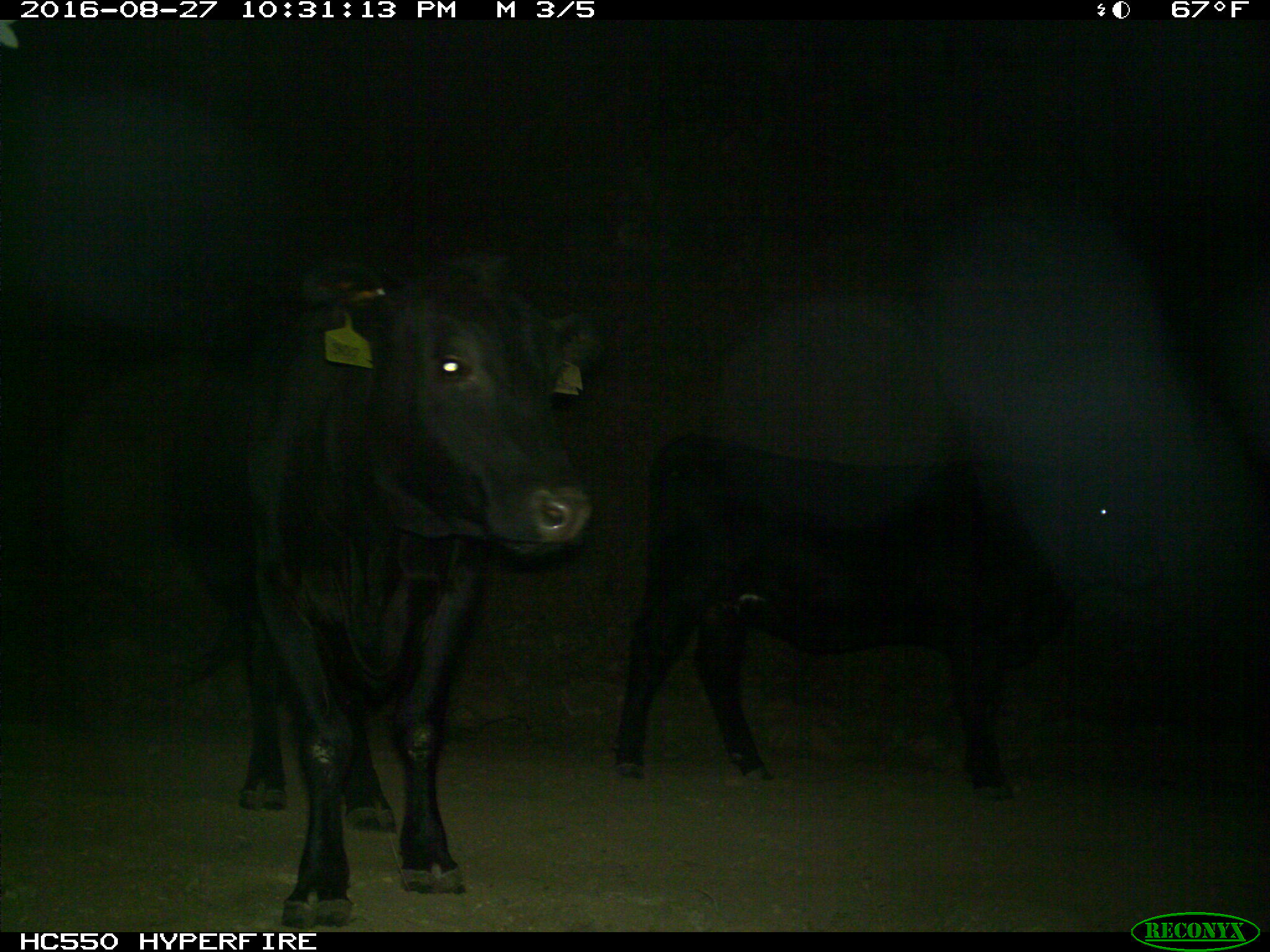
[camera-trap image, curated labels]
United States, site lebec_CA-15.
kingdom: Animalia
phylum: Chordata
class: Mammalia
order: Artiodactyla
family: Bovidae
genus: Bos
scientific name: Bos taurus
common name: domestic cow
Bos taurus (domestic cow).